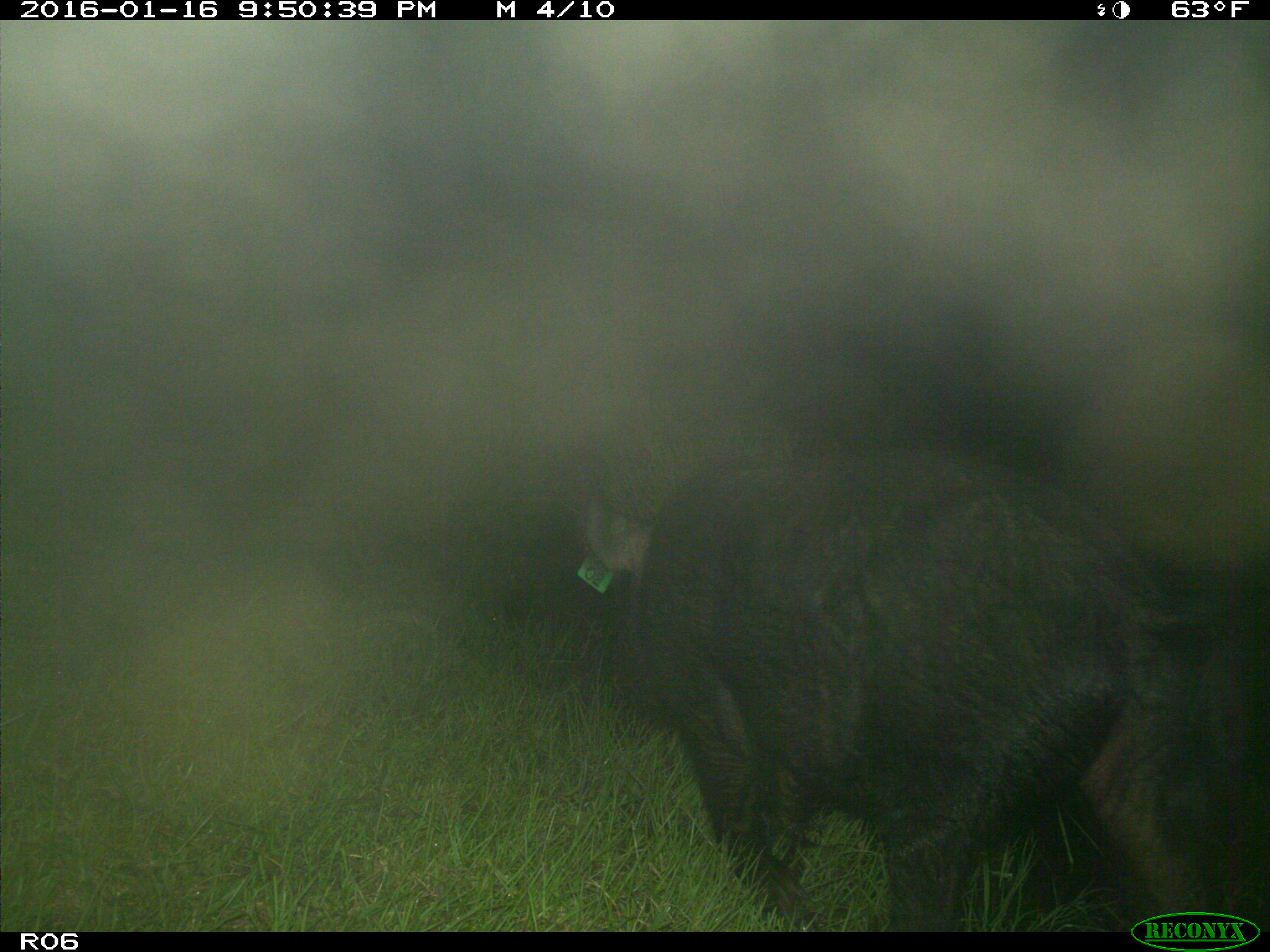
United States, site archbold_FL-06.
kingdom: Animalia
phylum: Chordata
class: Mammalia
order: Artiodactyla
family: Suidae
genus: Sus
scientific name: Sus scrofa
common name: wild boar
Sus scrofa (wild boar).